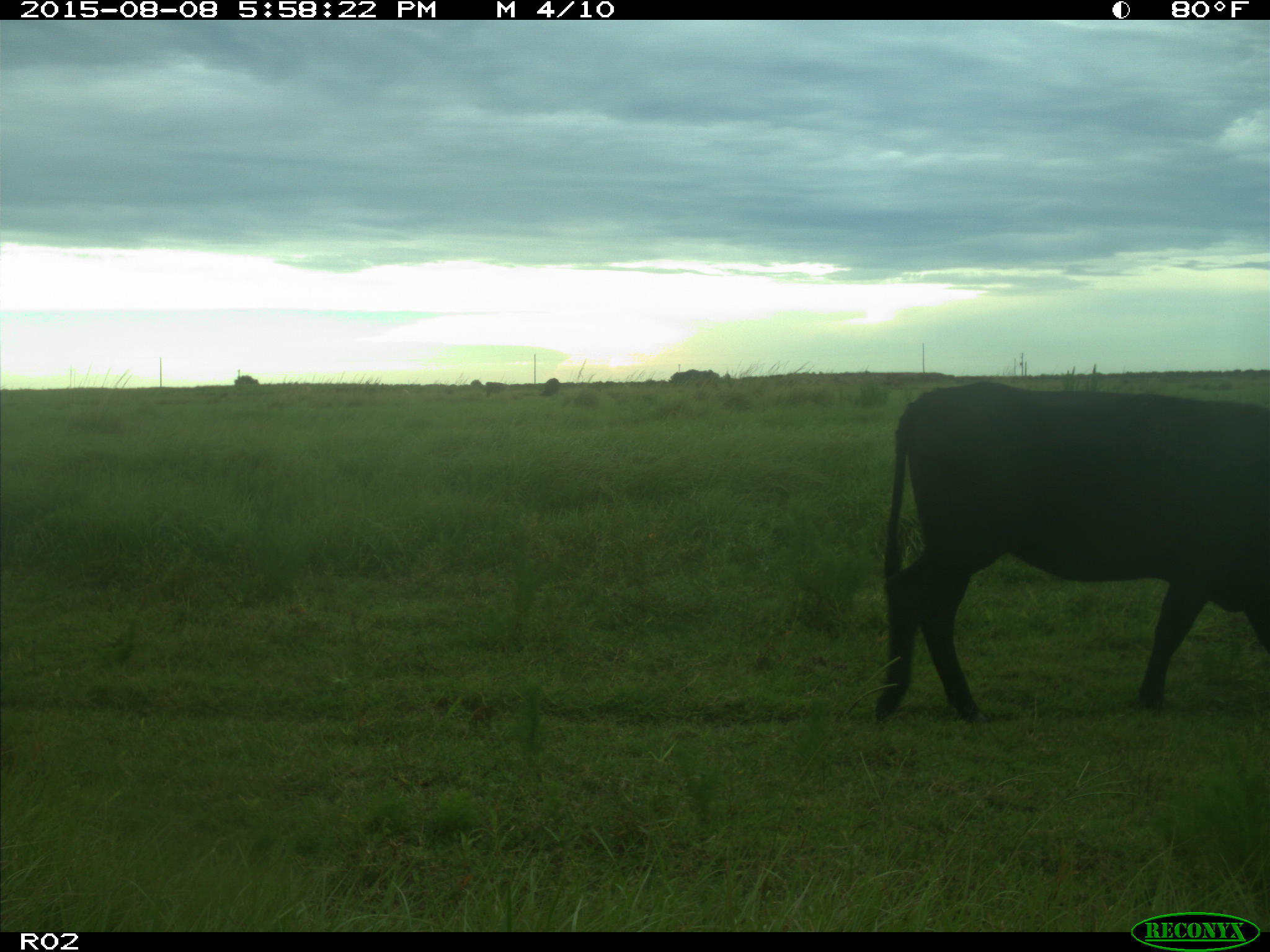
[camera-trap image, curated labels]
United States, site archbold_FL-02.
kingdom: Animalia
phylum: Chordata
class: Mammalia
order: Artiodactyla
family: Bovidae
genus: Bos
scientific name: Bos taurus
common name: domestic cow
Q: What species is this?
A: Bos taurus (domestic cow).